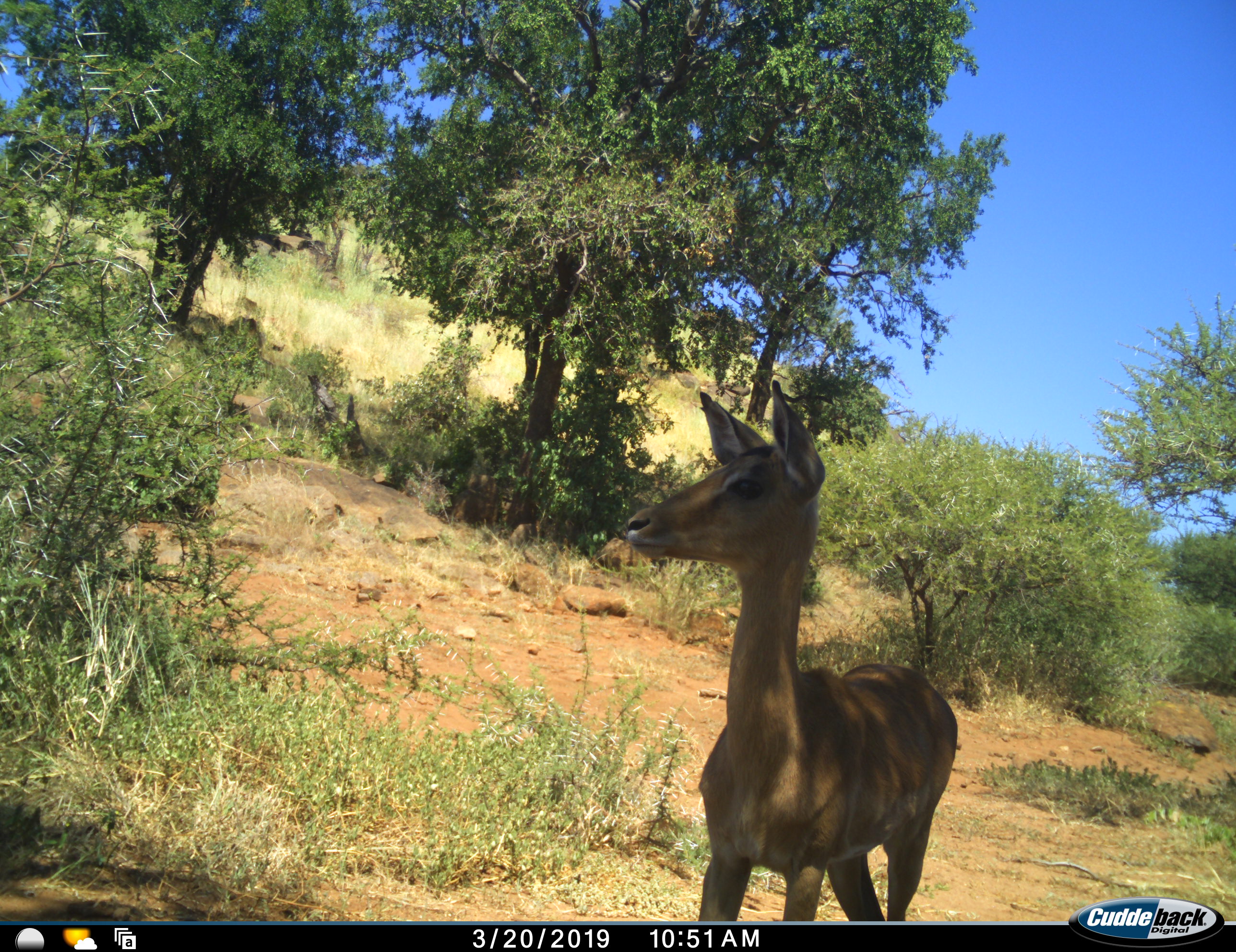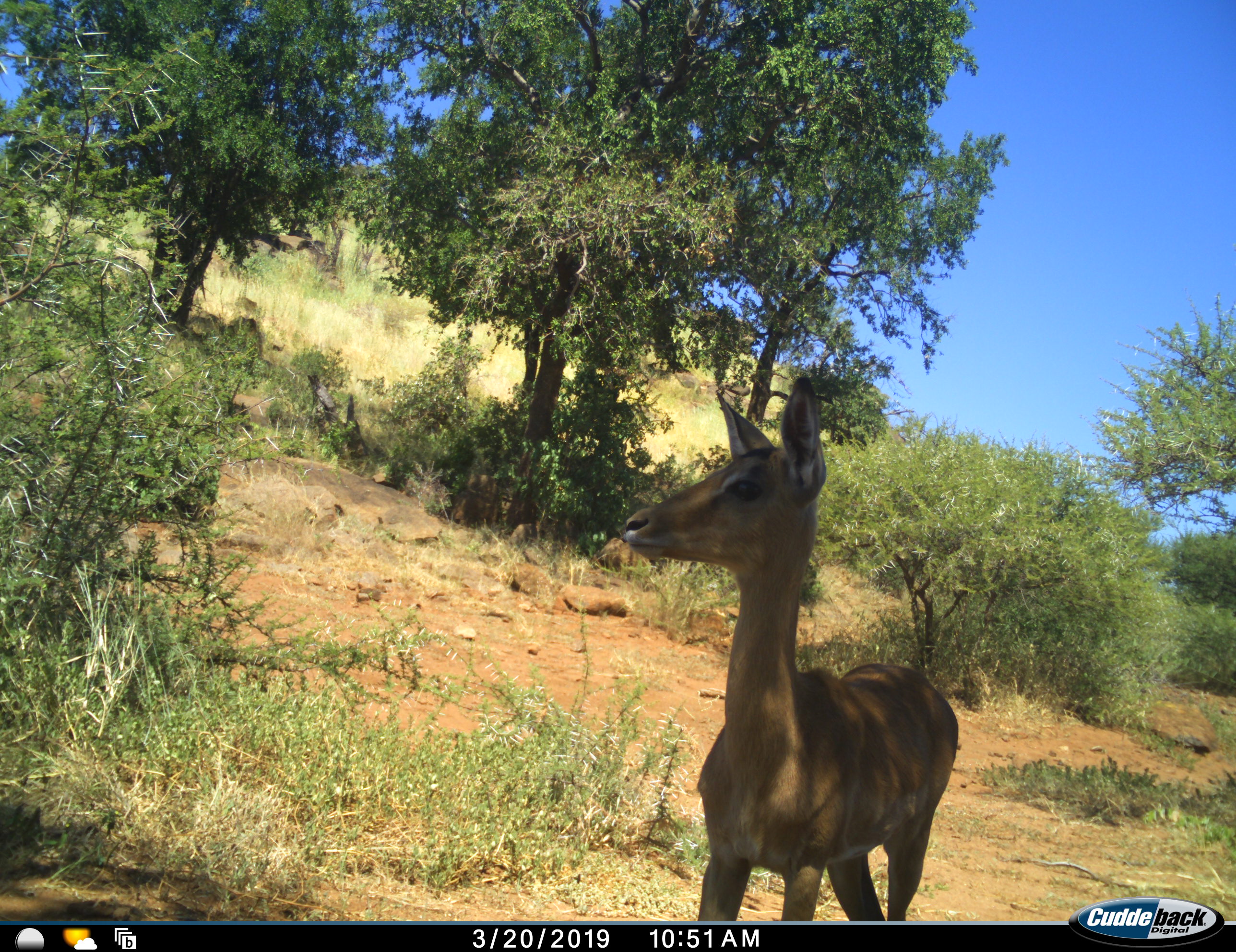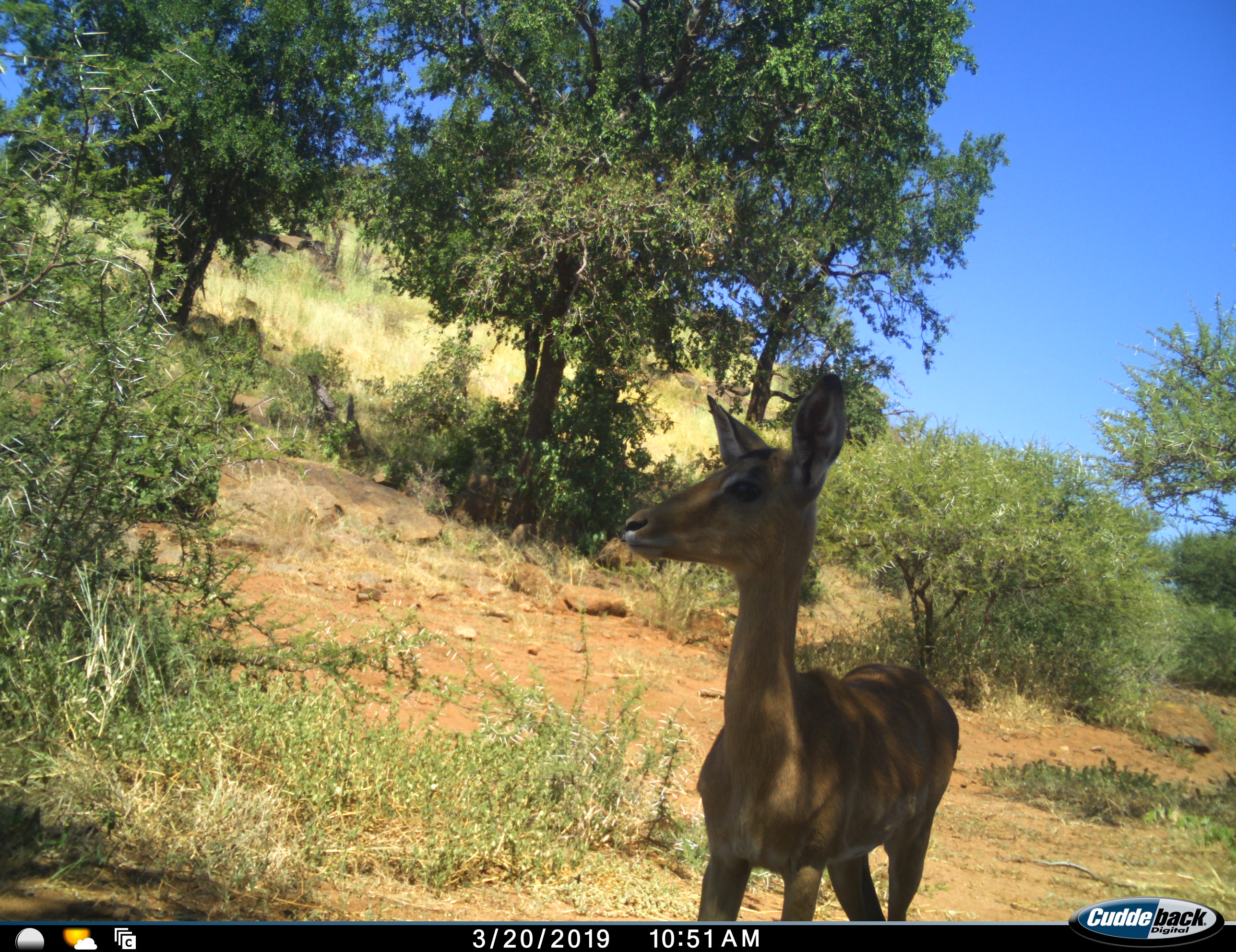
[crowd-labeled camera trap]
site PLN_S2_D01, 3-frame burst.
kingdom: Animalia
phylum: Chordata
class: Mammalia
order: Artiodactyla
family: Bovidae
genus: Aepyceros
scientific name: Aepyceros melampus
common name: impala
Impala (Aepyceros melampus), count 1. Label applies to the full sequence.